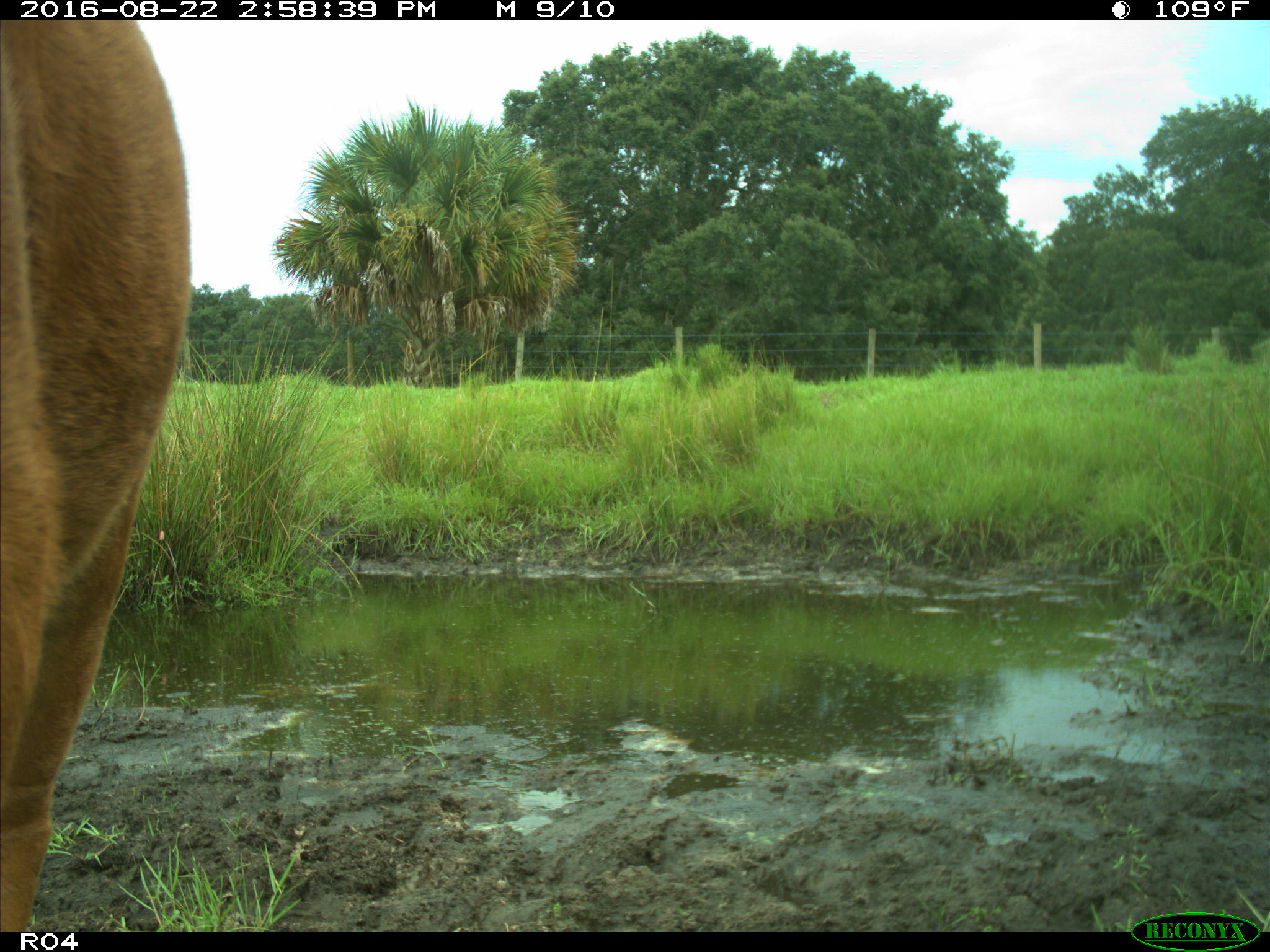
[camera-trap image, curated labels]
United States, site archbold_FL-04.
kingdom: Animalia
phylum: Chordata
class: Mammalia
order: Artiodactyla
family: Bovidae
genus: Bos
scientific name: Bos taurus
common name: domestic cow